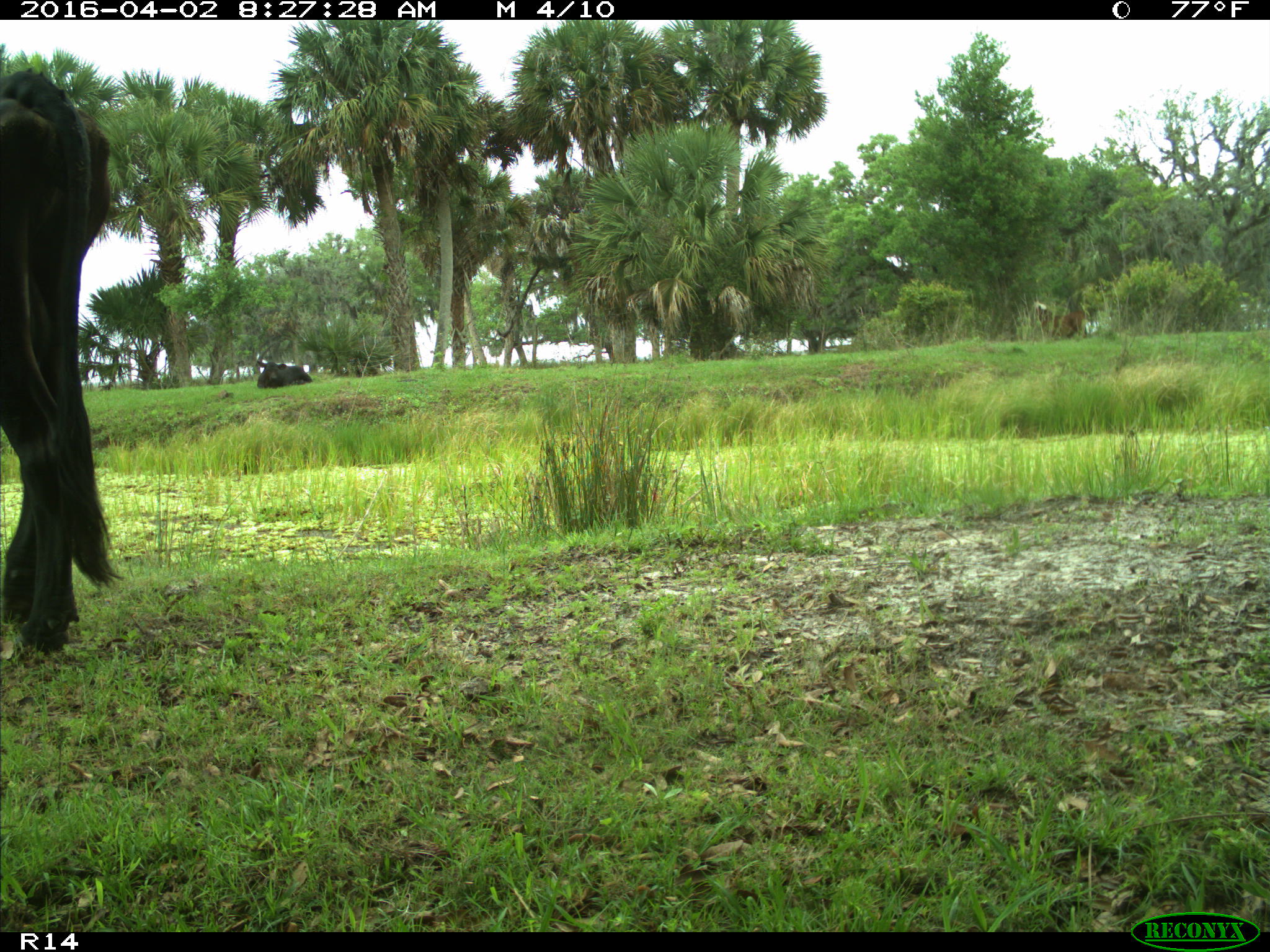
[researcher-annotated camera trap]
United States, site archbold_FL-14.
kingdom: Animalia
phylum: Chordata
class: Mammalia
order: Artiodactyla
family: Bovidae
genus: Bos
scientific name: Bos taurus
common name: domestic cow